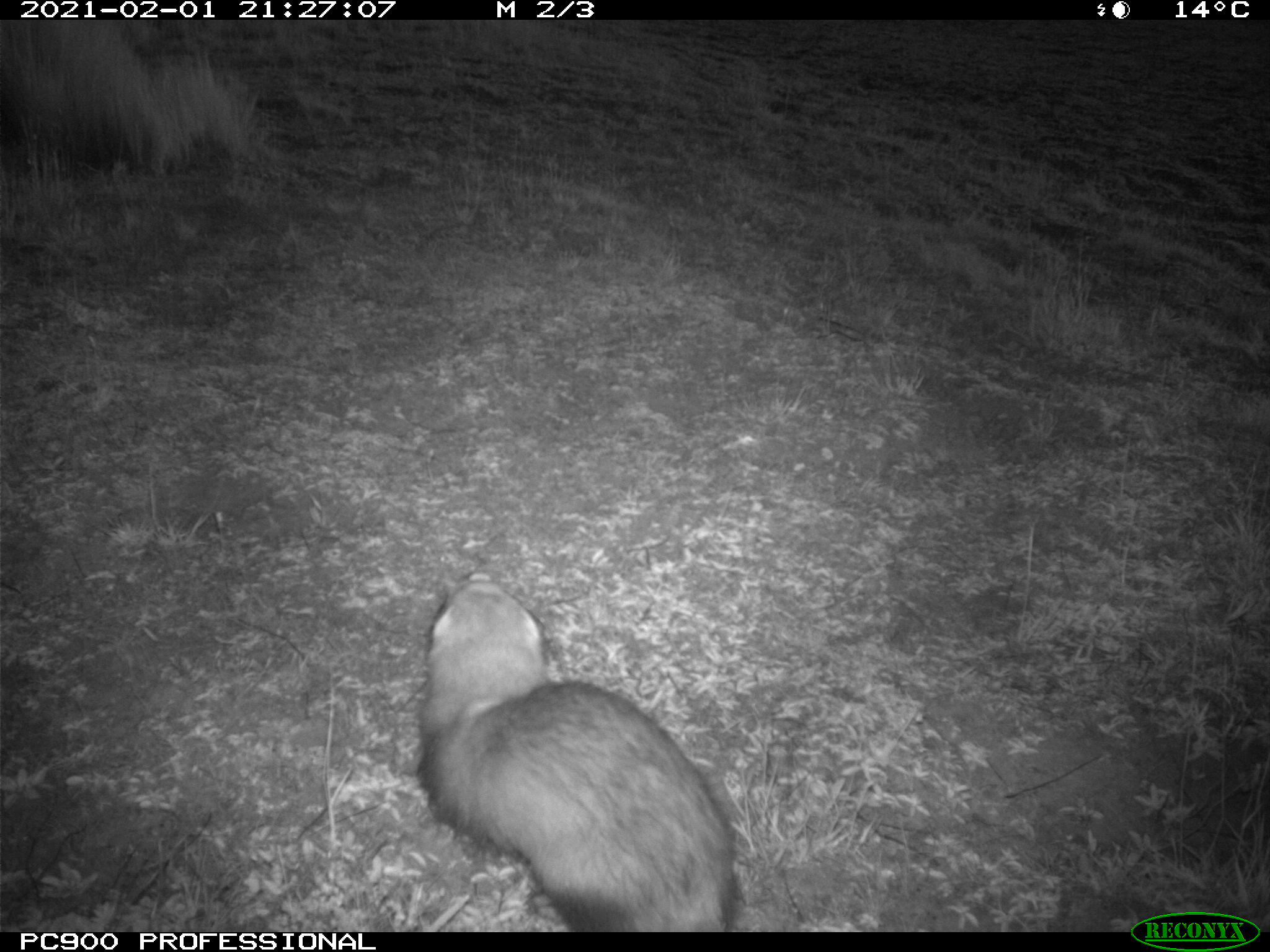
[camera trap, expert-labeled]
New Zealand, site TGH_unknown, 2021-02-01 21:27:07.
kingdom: Animalia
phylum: Chordata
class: Mammalia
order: Carnivora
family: Mustelidae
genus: Mustela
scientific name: Mustela furo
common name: ferret